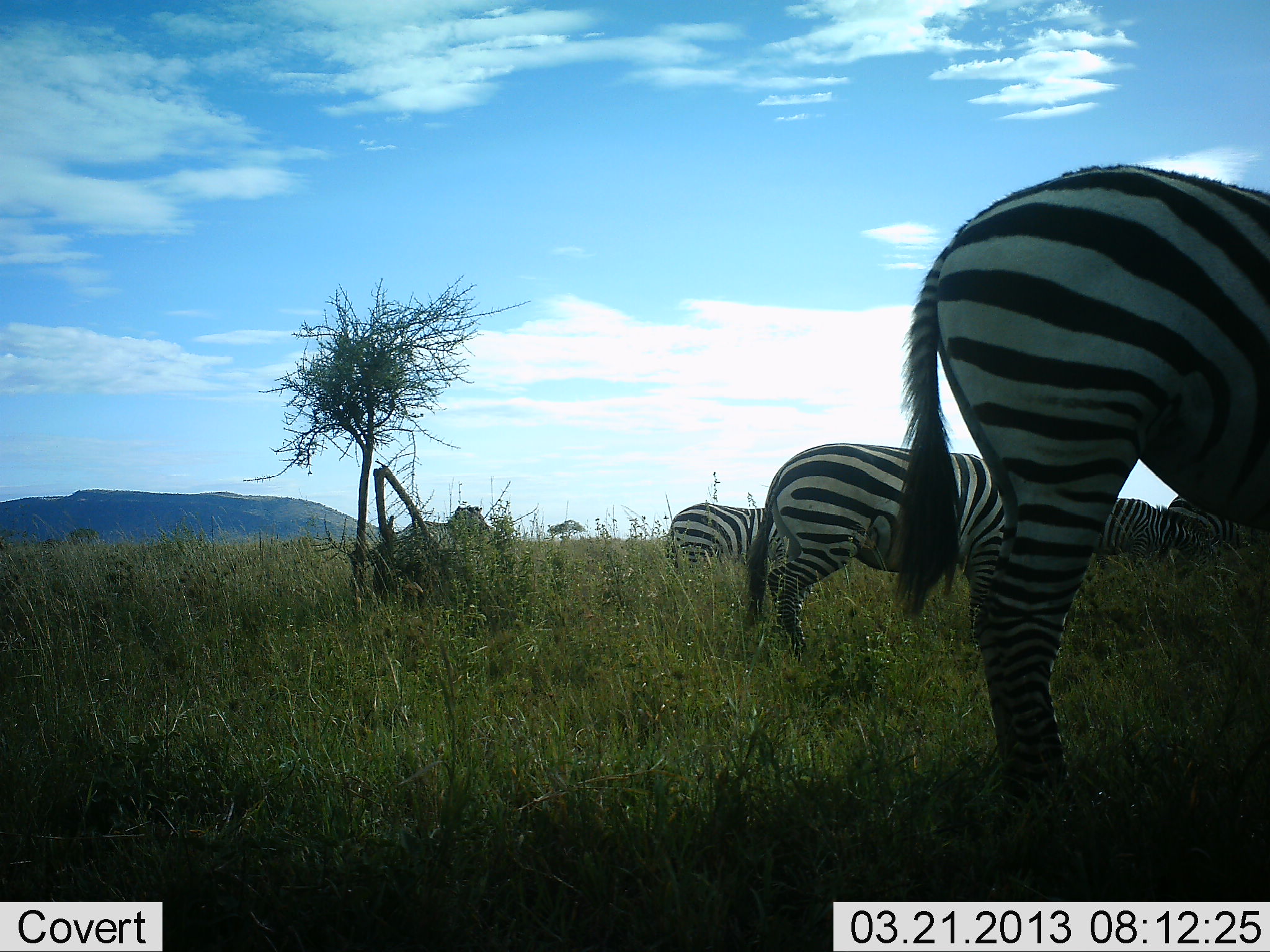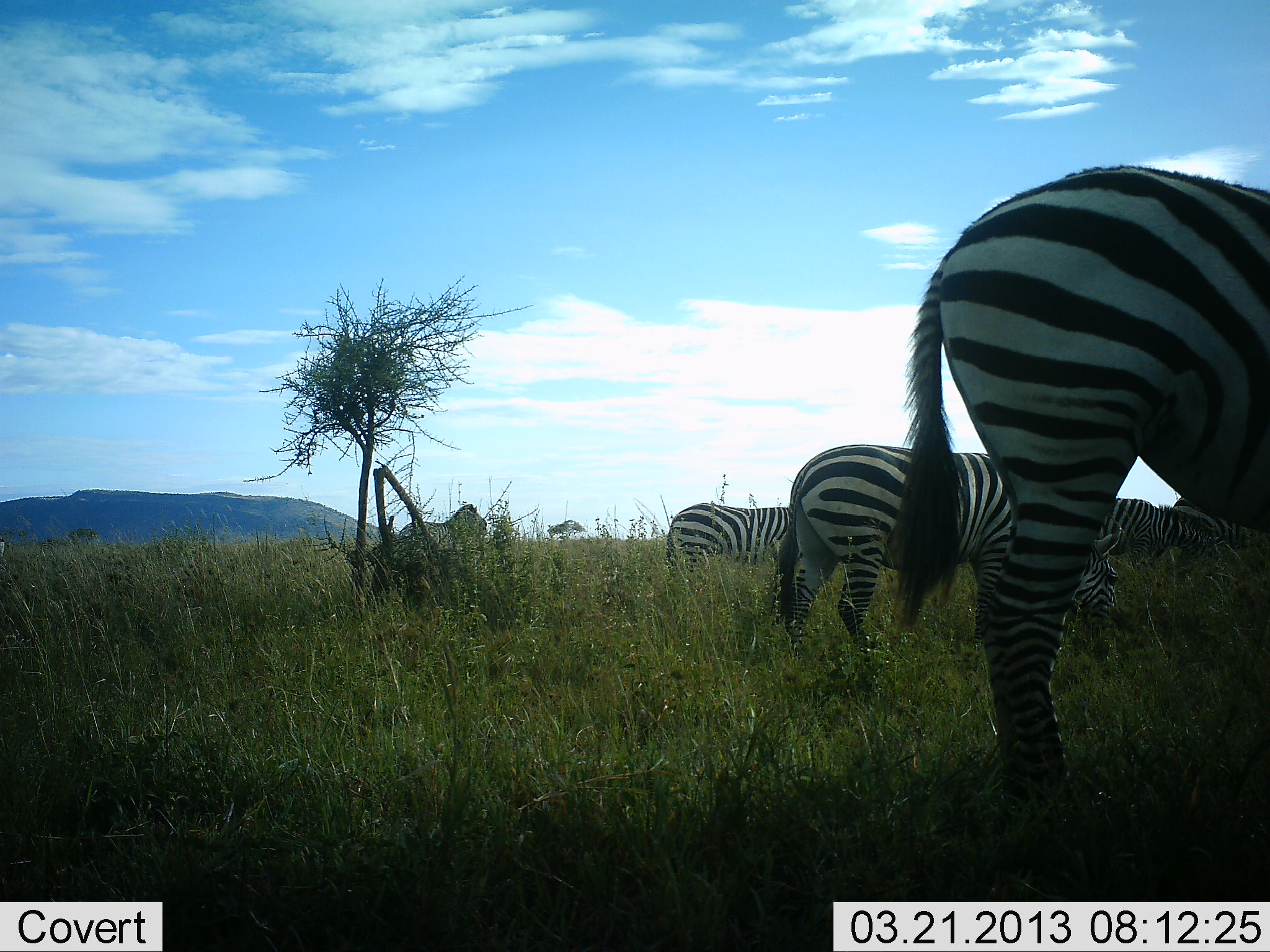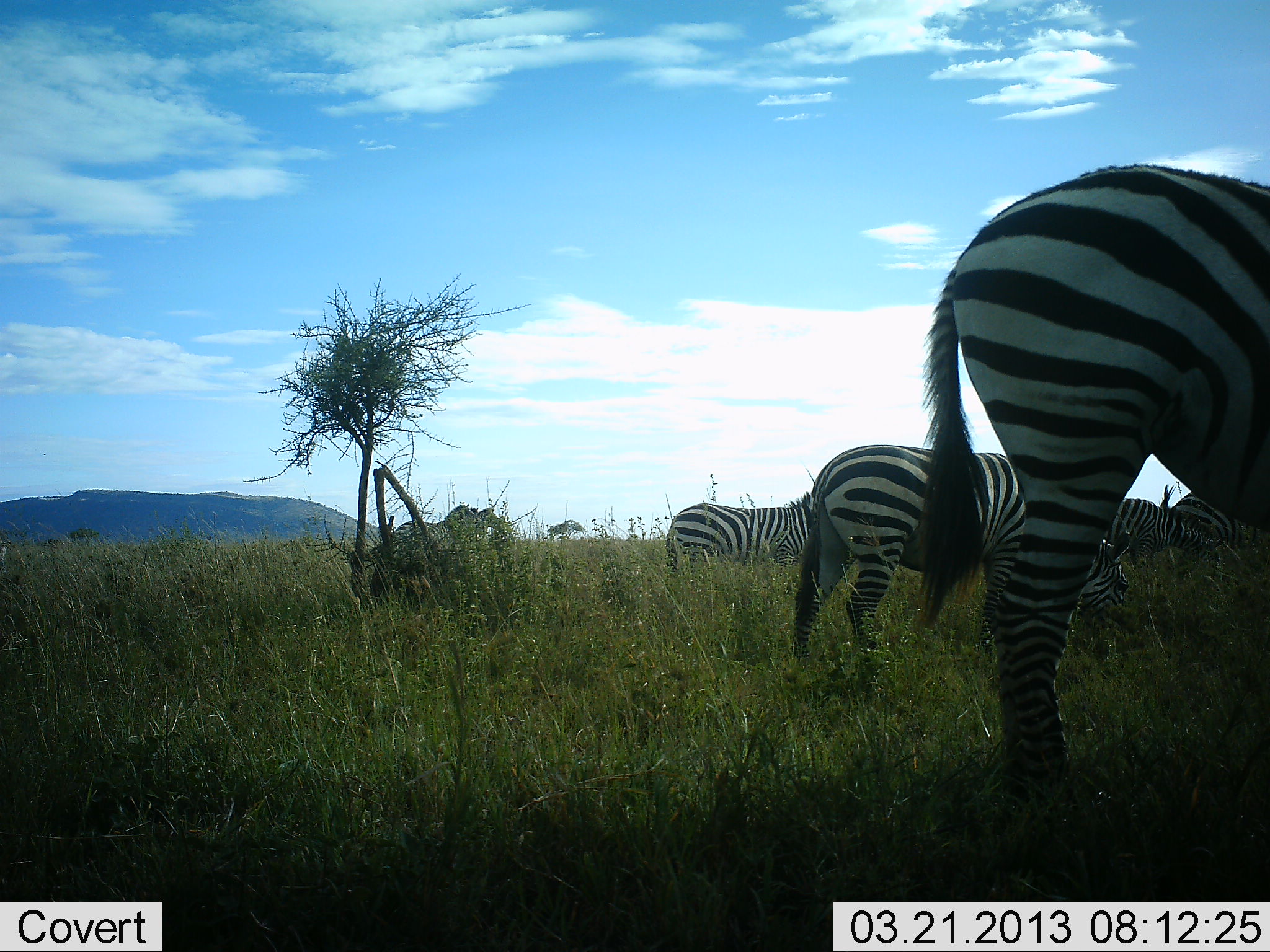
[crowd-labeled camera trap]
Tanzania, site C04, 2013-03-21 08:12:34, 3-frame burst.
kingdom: Animalia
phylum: Chordata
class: Mammalia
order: Perissodactyla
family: Equidae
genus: Equus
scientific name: Equus quagga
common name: plains zebra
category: zebra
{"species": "zebra (plains zebra) (Equus quagga)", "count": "5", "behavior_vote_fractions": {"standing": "50%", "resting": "3%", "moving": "20%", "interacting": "3%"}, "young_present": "0%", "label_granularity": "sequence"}